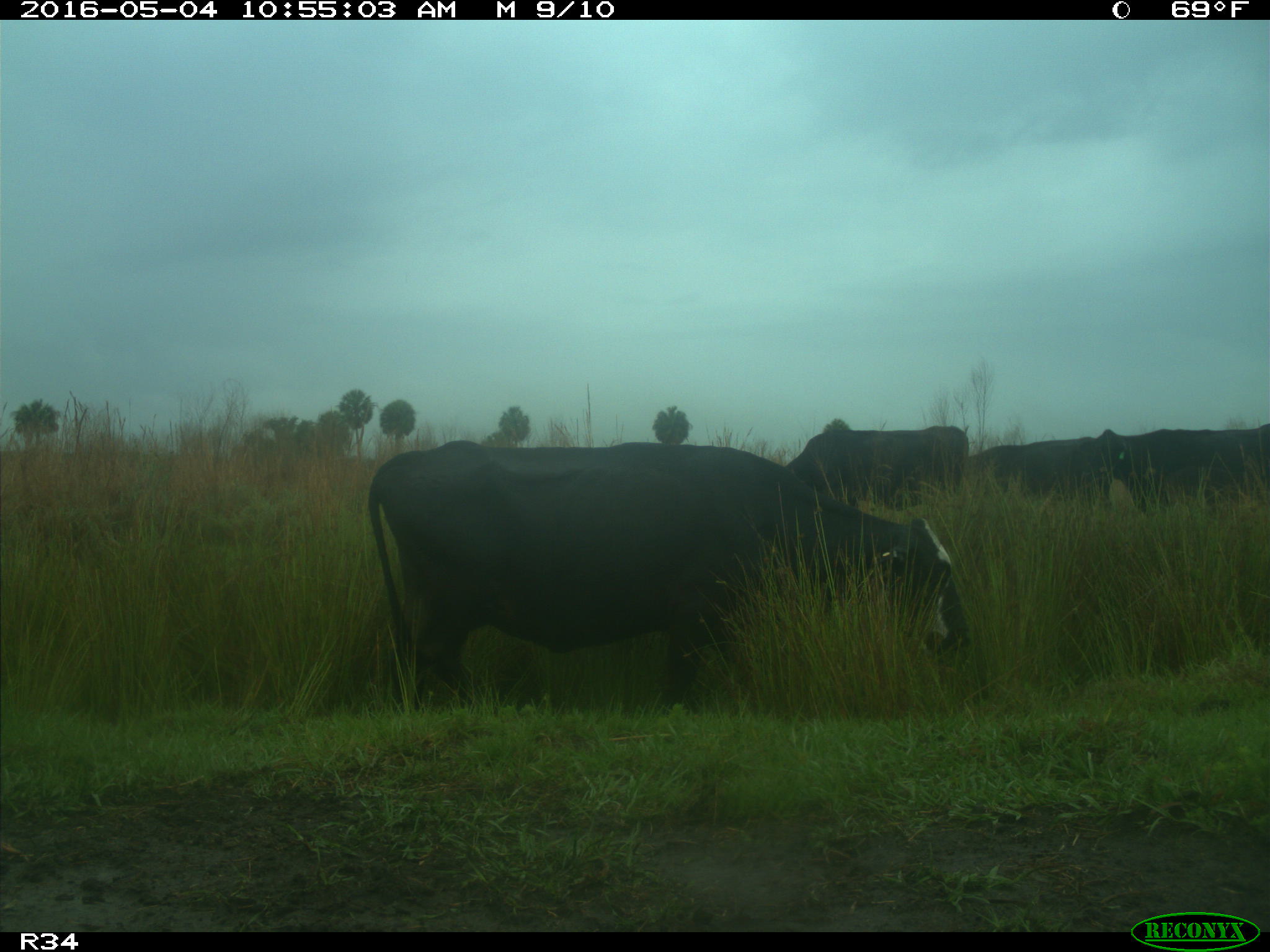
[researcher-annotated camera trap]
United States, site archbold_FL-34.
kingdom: Animalia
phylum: Chordata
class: Mammalia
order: Artiodactyla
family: Bovidae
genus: Bos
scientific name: Bos taurus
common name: domestic cow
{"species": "Bos taurus (domestic cow)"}